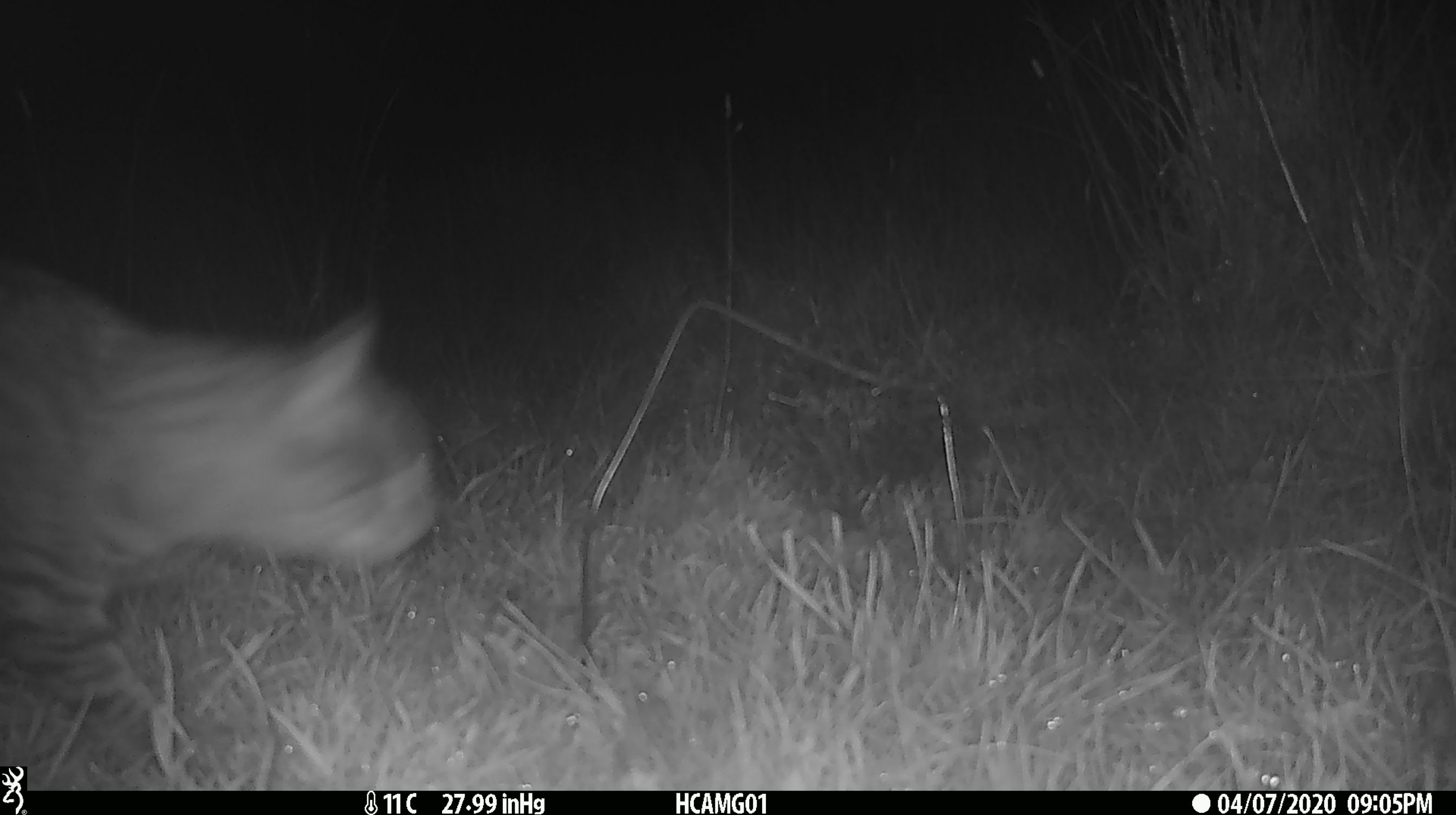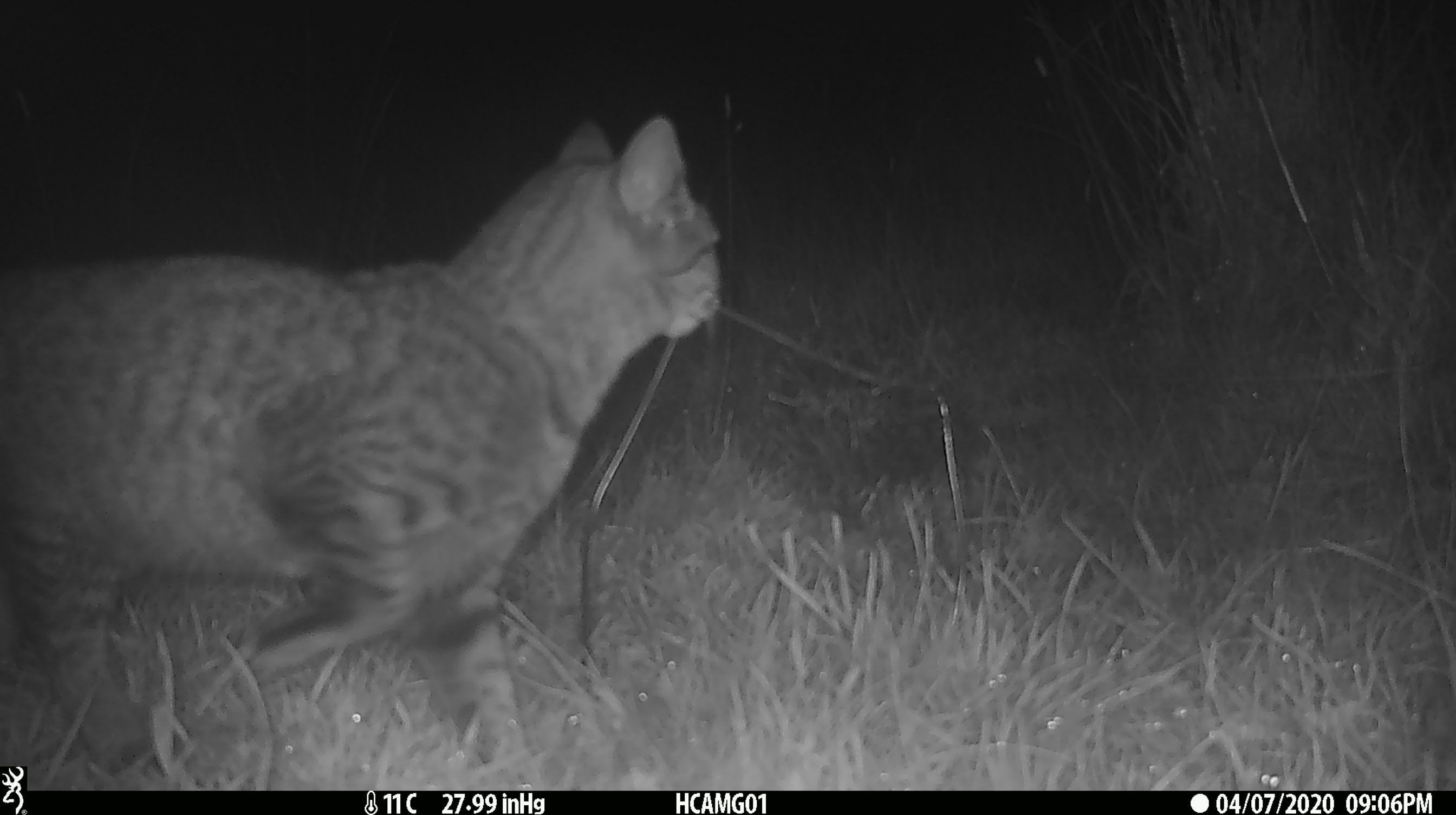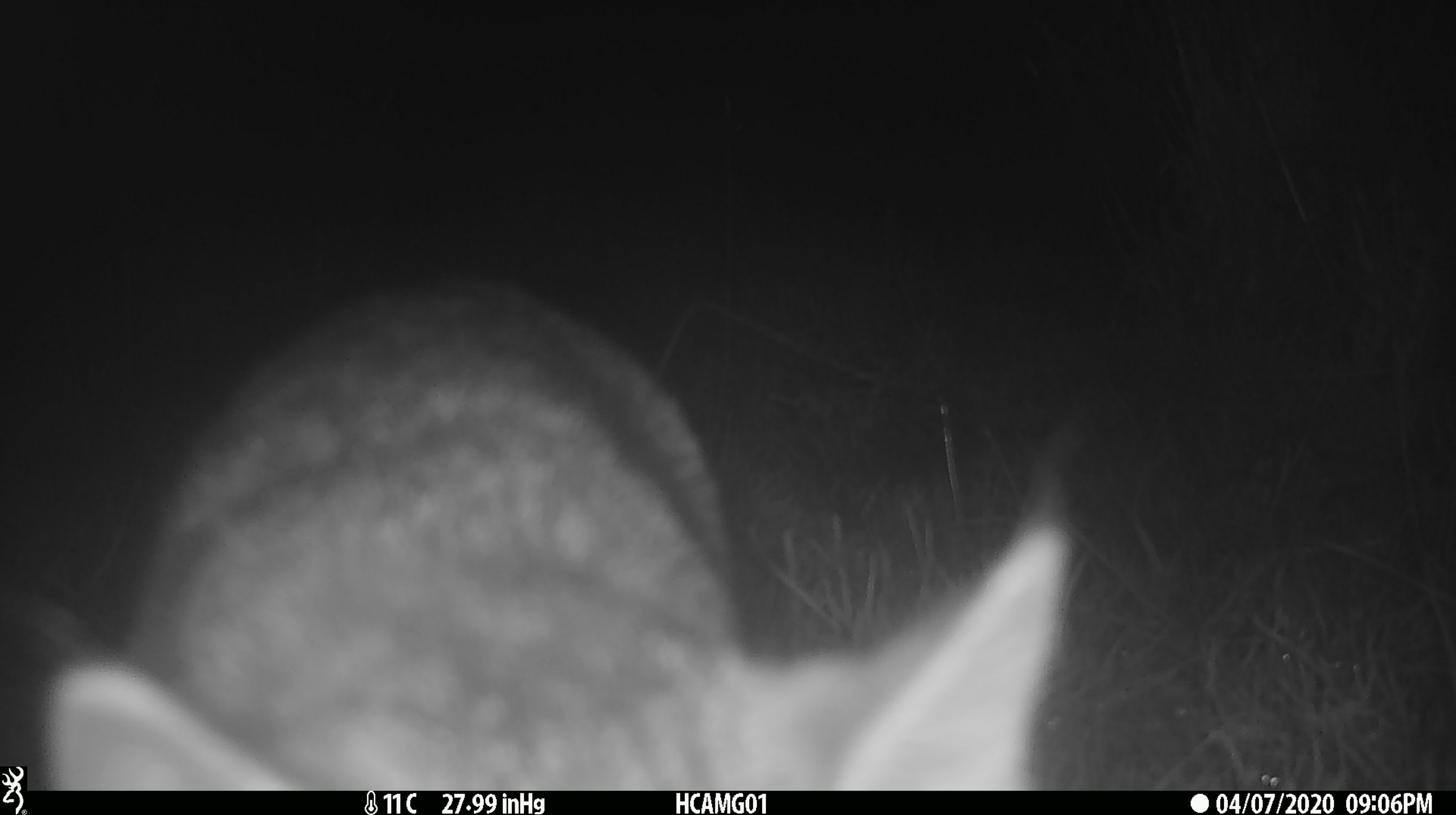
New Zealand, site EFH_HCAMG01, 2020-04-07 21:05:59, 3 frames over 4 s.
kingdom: Animalia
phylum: Chordata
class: Mammalia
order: Carnivora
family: Felidae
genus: Felis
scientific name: Felis catus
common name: domestic cat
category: cat